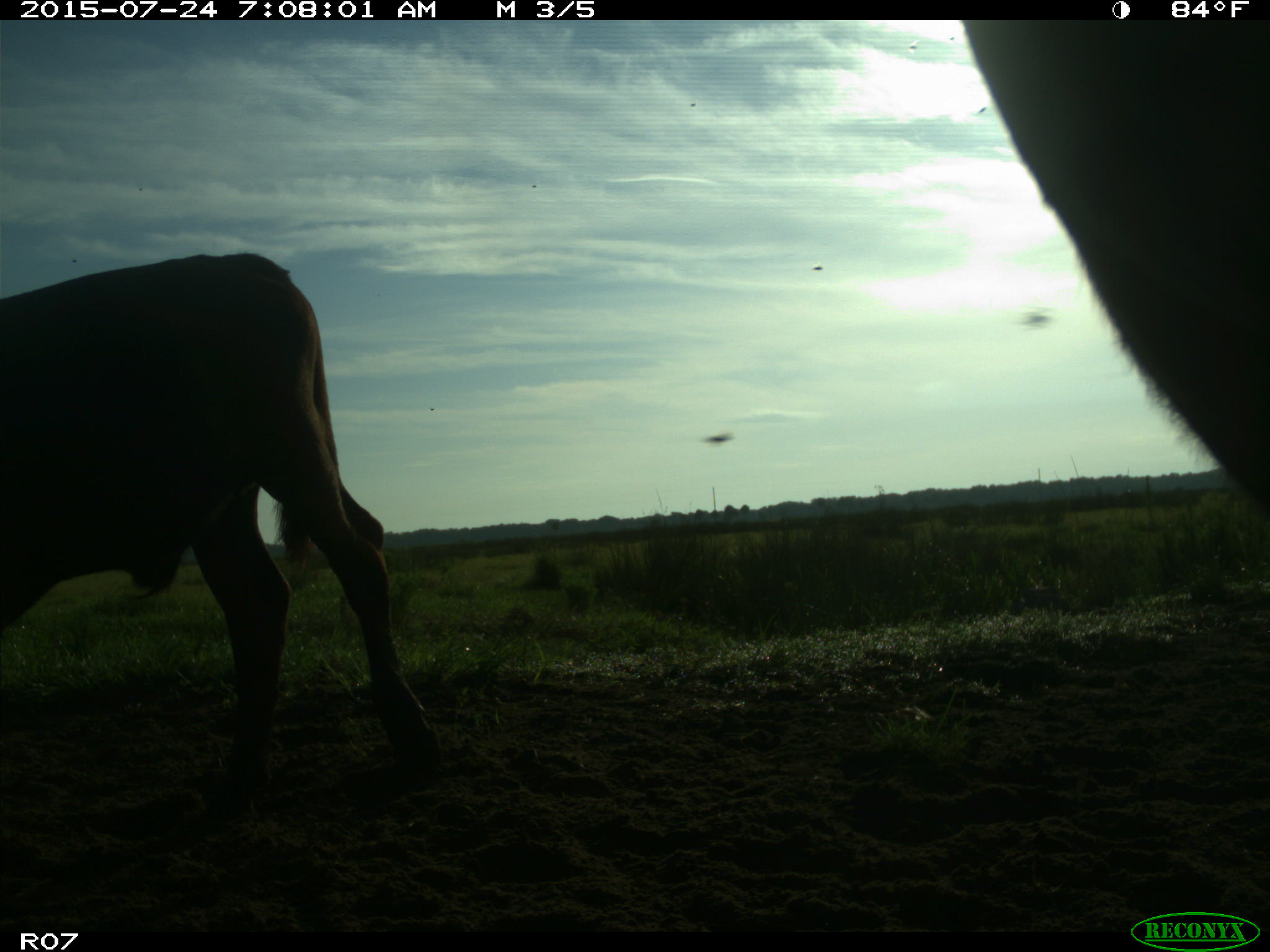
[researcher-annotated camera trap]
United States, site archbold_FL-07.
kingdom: Animalia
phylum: Chordata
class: Mammalia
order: Artiodactyla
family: Bovidae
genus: Bos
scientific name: Bos taurus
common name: domestic cow